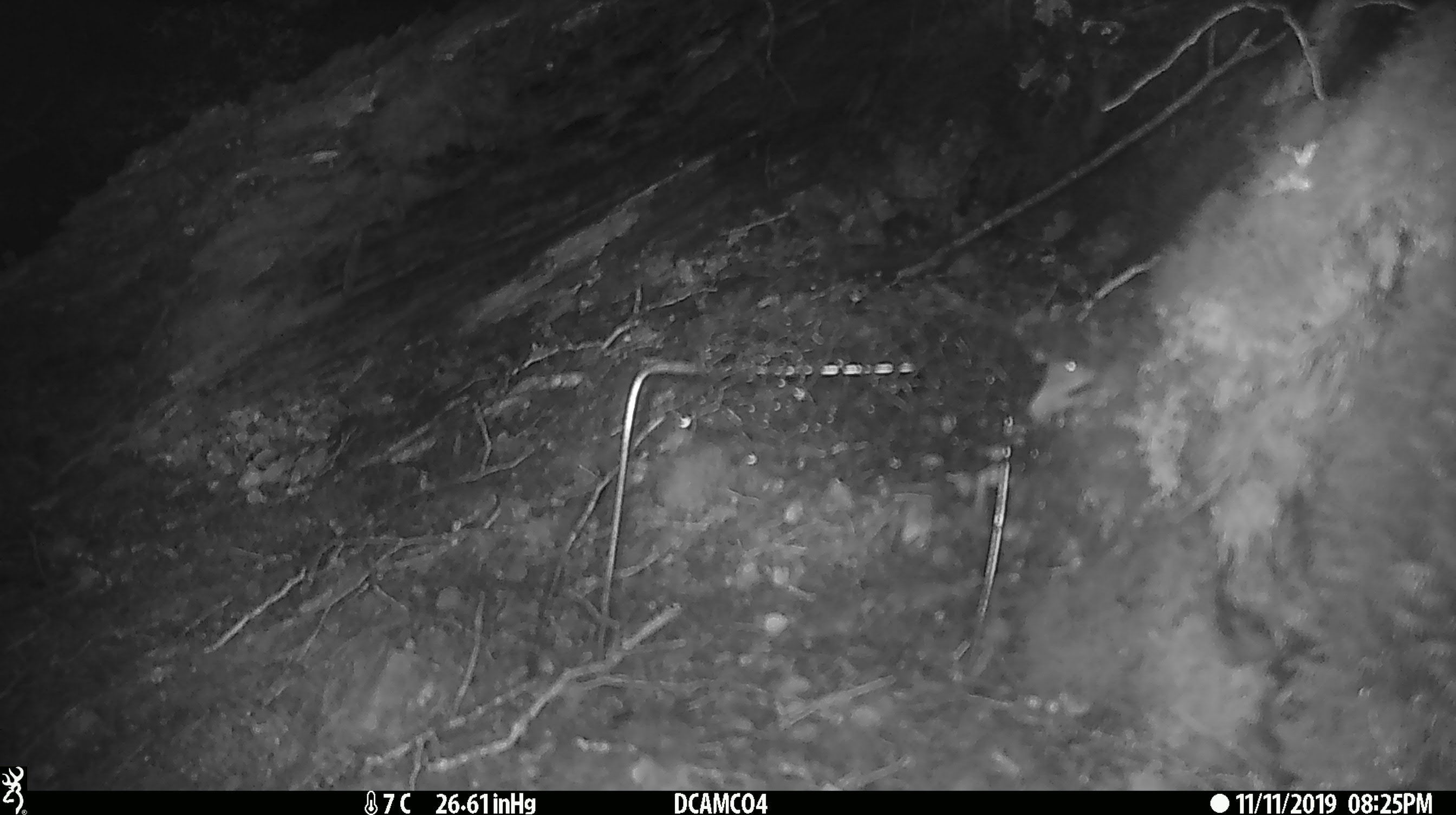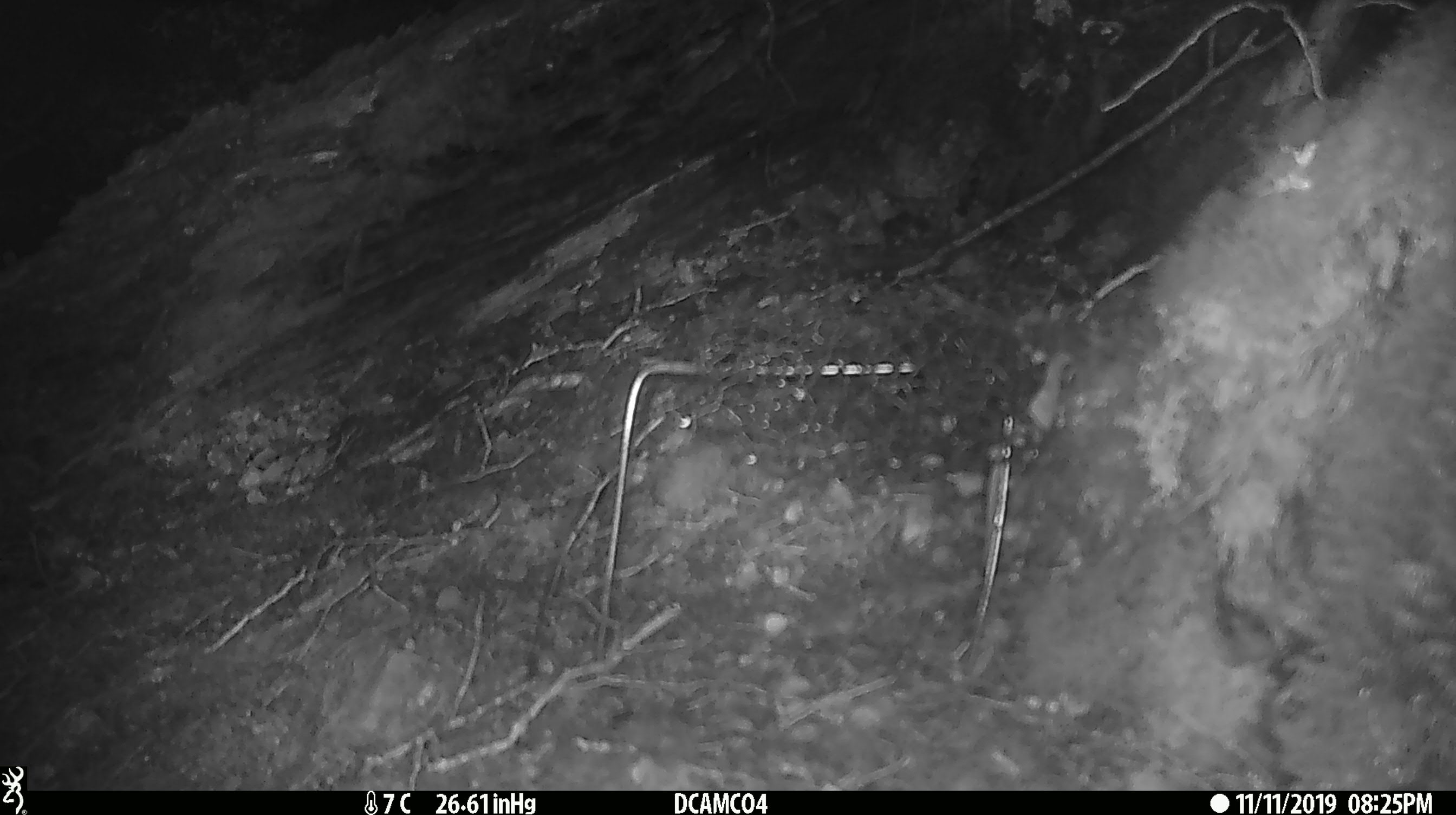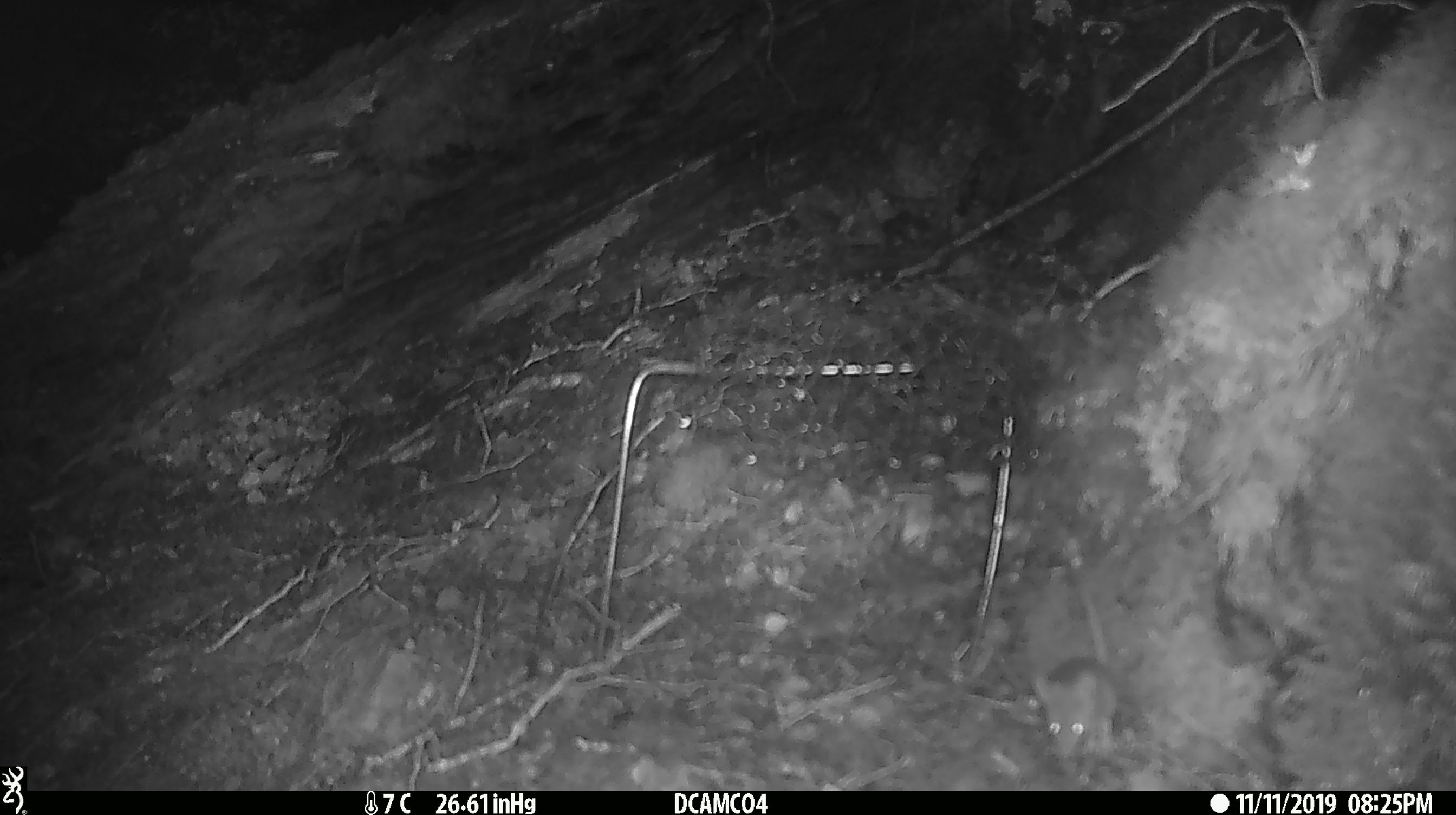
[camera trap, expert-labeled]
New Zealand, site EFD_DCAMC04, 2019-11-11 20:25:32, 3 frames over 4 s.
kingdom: Animalia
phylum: Chordata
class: Mammalia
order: Rodentia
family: Muridae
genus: Mus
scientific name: Mus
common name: mouse